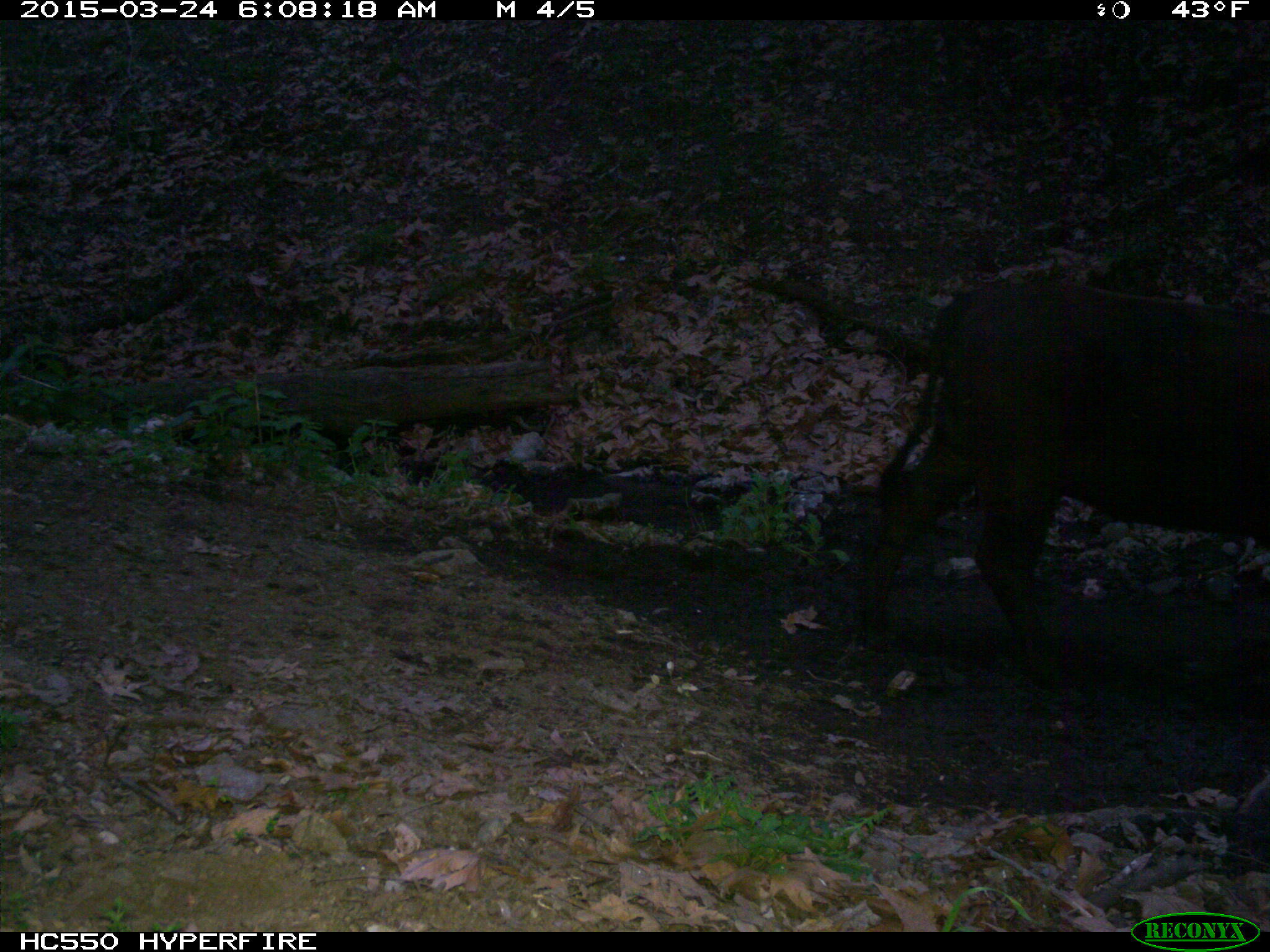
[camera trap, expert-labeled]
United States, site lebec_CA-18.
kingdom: Animalia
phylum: Chordata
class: Mammalia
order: Artiodactyla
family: Bovidae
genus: Bos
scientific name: Bos taurus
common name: domestic cow